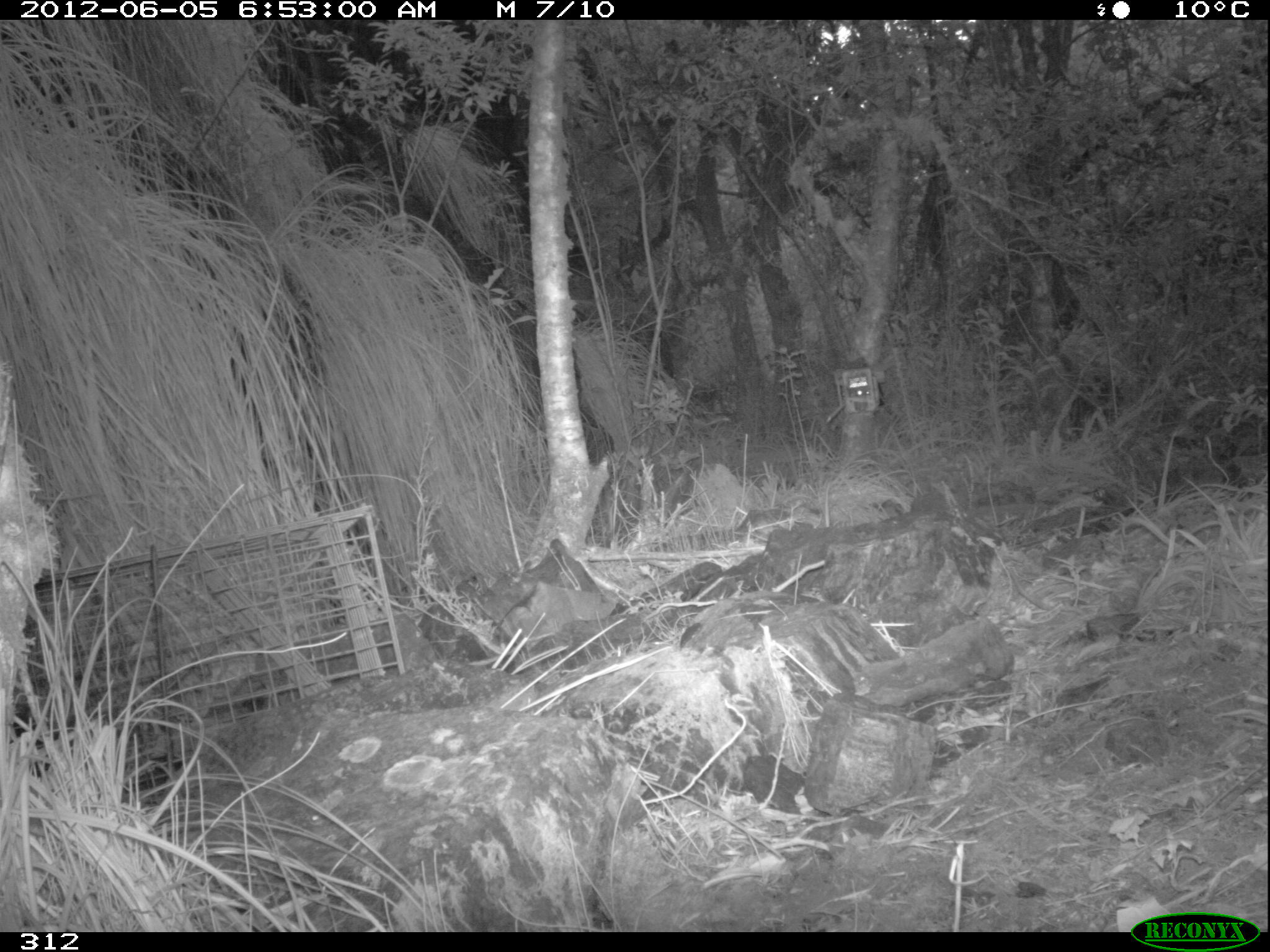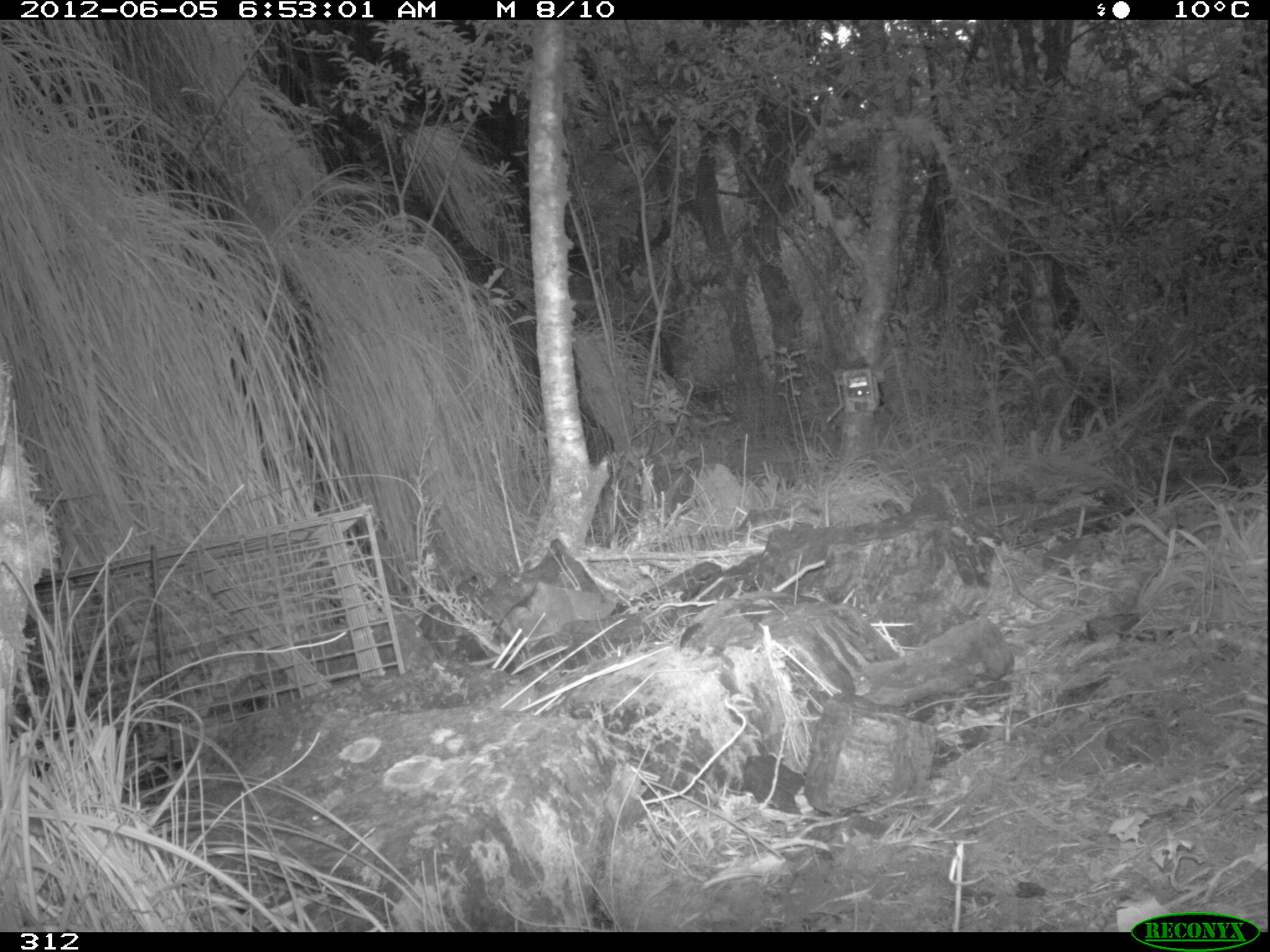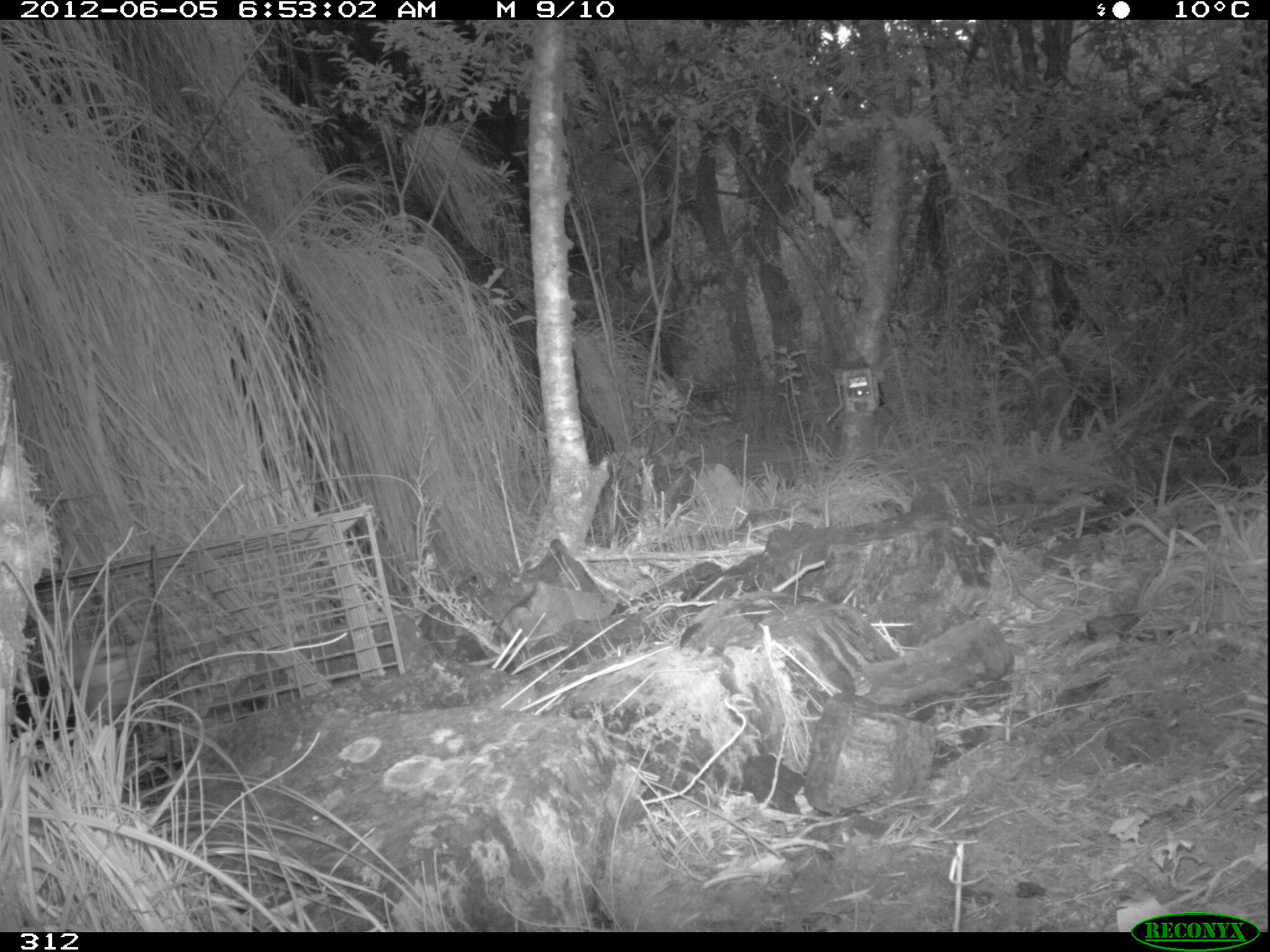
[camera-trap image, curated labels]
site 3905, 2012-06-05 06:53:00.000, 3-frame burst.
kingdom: Animalia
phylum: Chordata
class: Mammalia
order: Didelphimorphia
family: Didelphidae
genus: Didelphis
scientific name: Didelphis pernigra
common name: andean white-eared opossum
Didelphis pernigra (andean white-eared opossum).